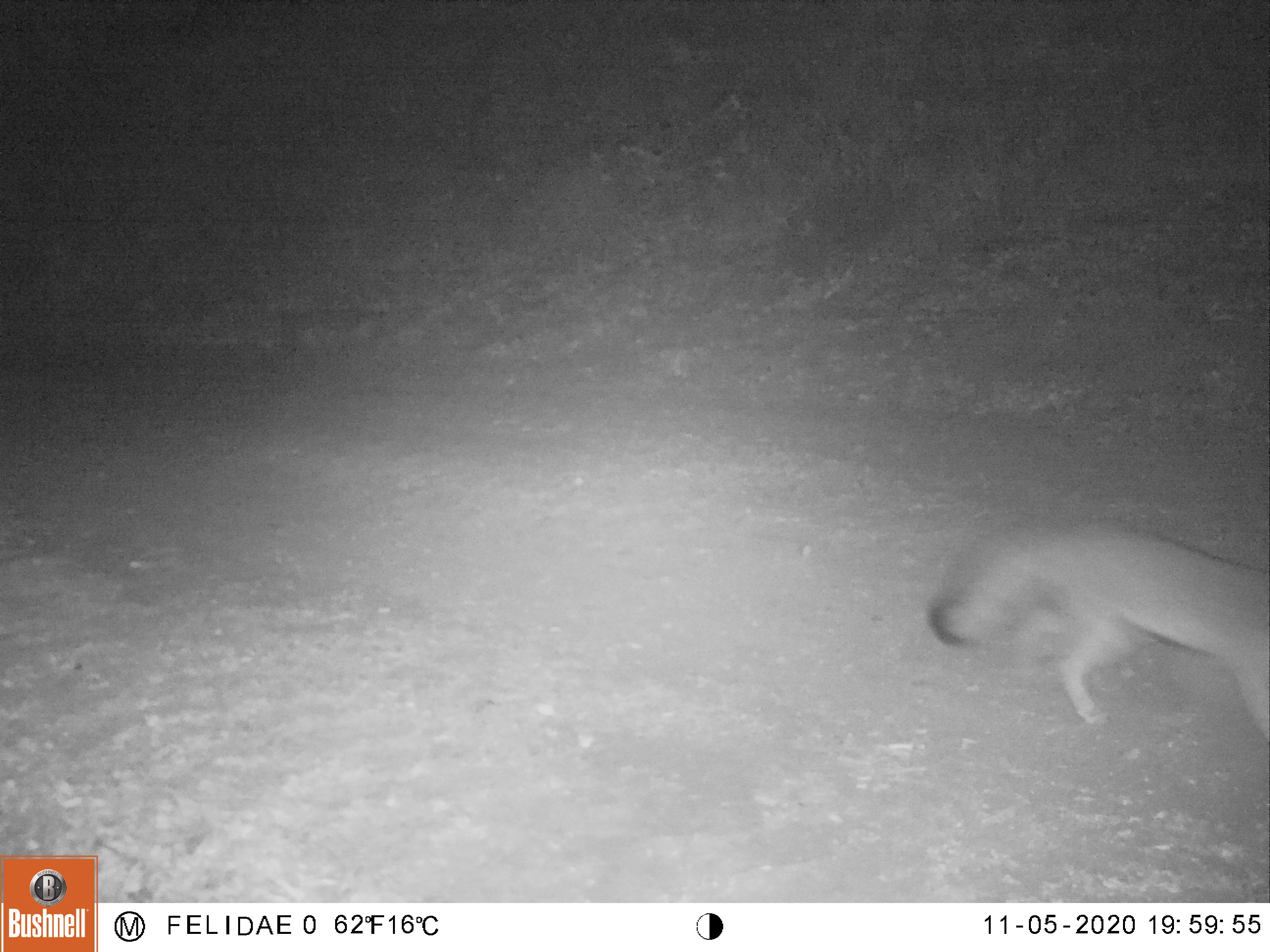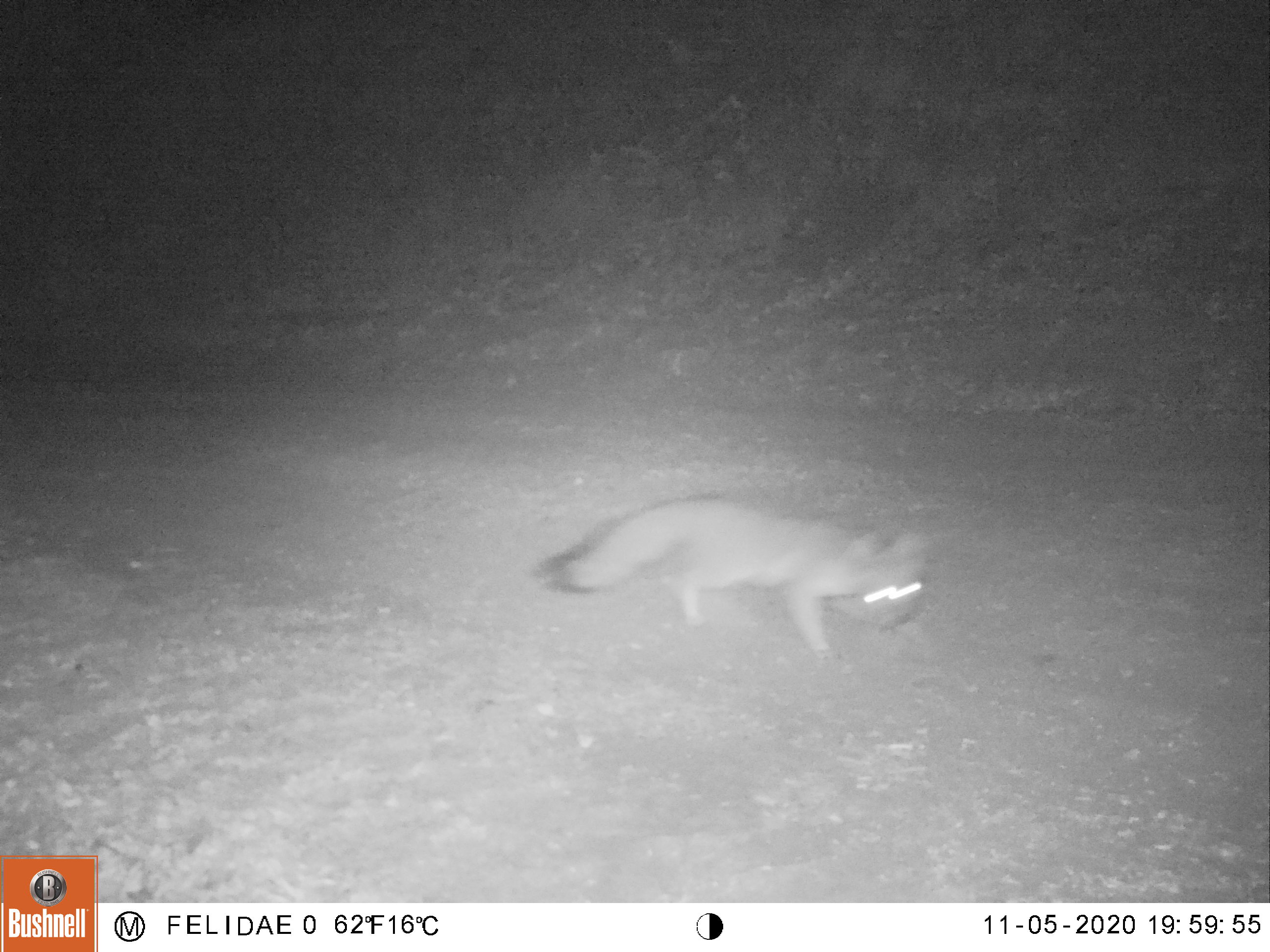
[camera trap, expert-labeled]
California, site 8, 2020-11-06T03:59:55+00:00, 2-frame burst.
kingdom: Animalia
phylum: Chordata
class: Mammalia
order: Carnivora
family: Canidae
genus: Urocyon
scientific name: Urocyon cinereoargenteus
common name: gray fox